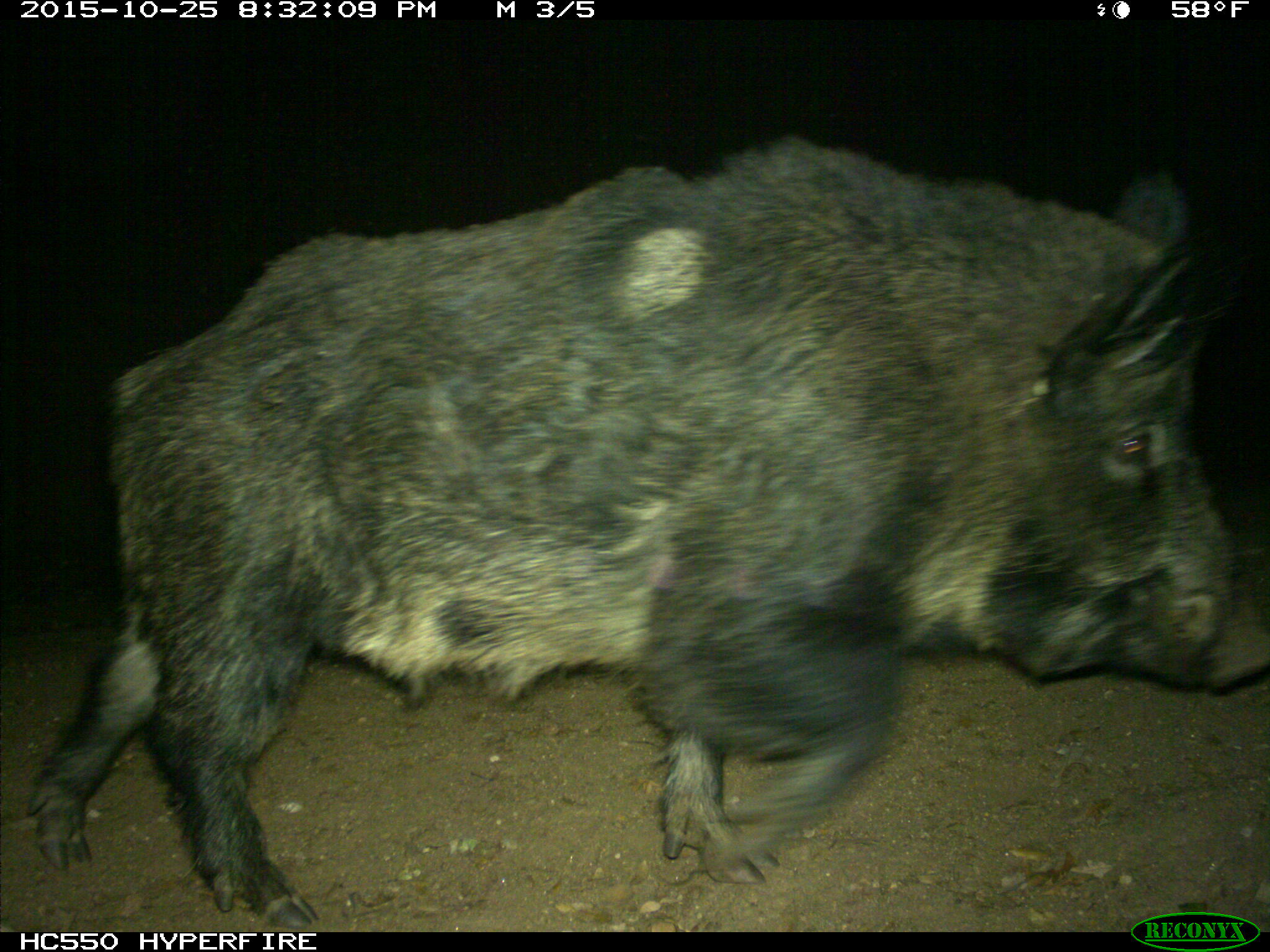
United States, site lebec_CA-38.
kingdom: Animalia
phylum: Chordata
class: Mammalia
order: Artiodactyla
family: Suidae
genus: Sus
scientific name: Sus scrofa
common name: wild boar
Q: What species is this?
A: Sus scrofa (wild boar).